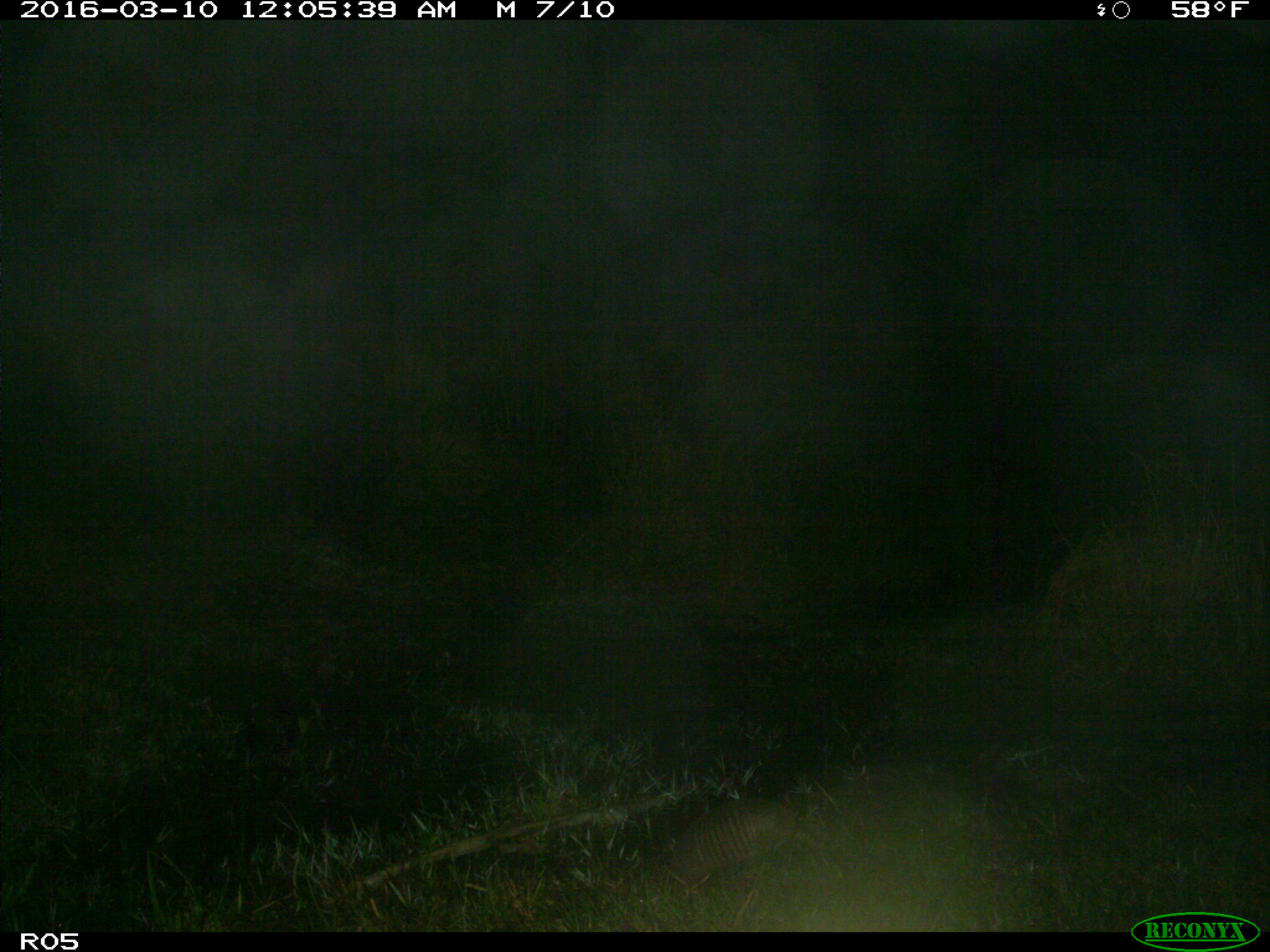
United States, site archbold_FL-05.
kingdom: Animalia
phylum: Chordata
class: Mammalia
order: Cingulata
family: Dasypodidae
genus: Dasypus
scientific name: Dasypus novemcinctus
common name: nine-banded armadillo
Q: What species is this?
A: Dasypus novemcinctus (nine-banded armadillo).